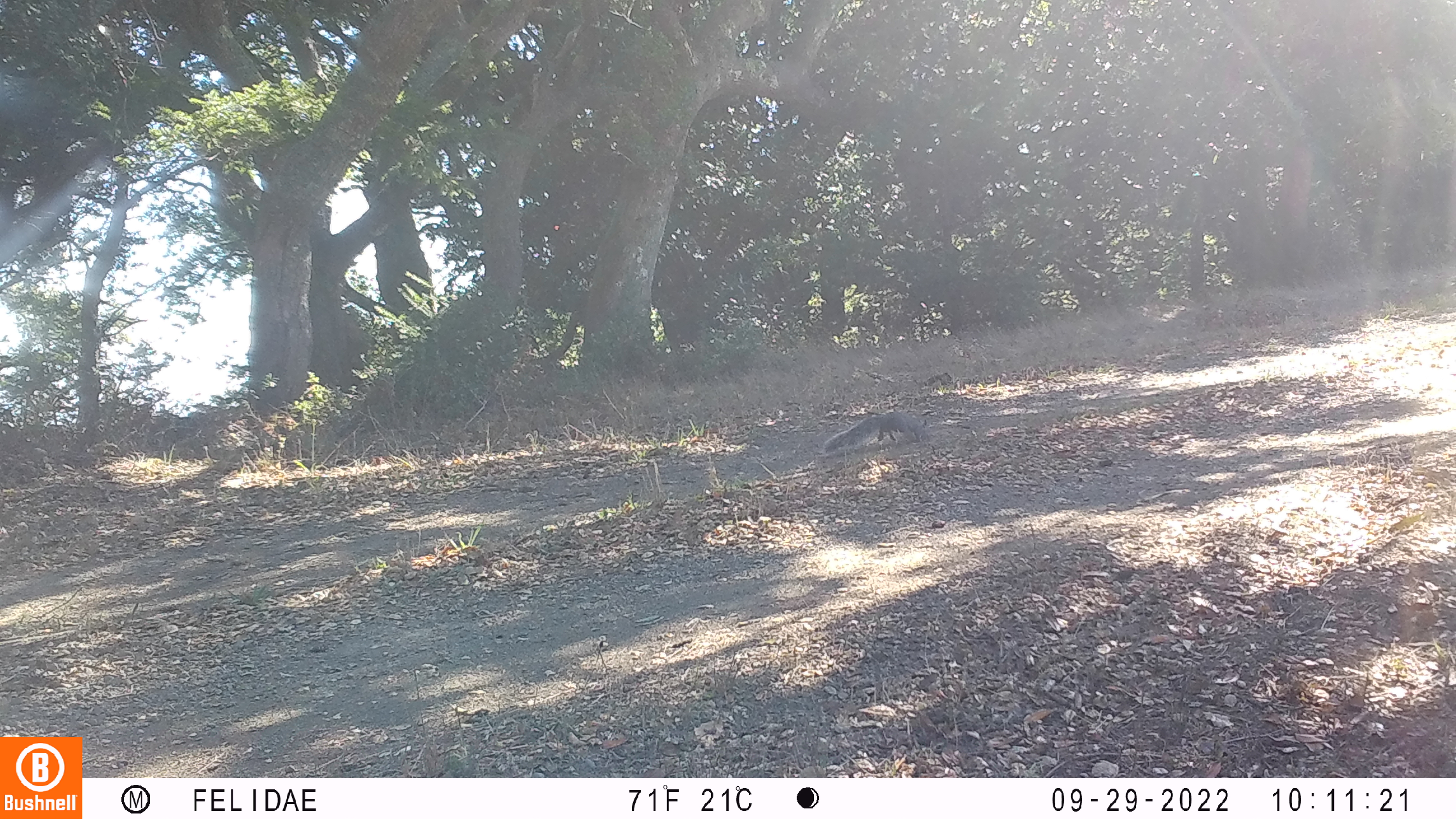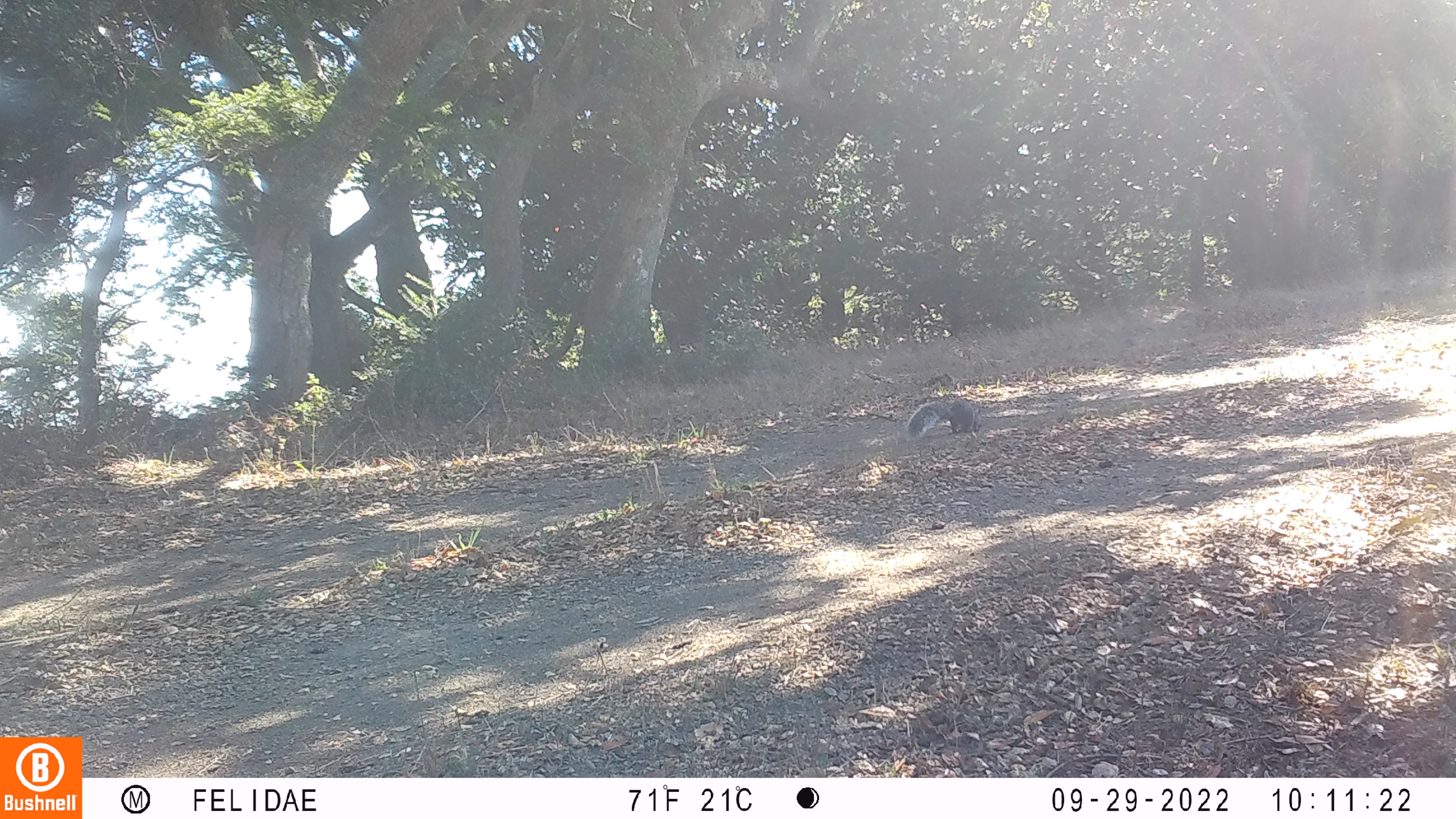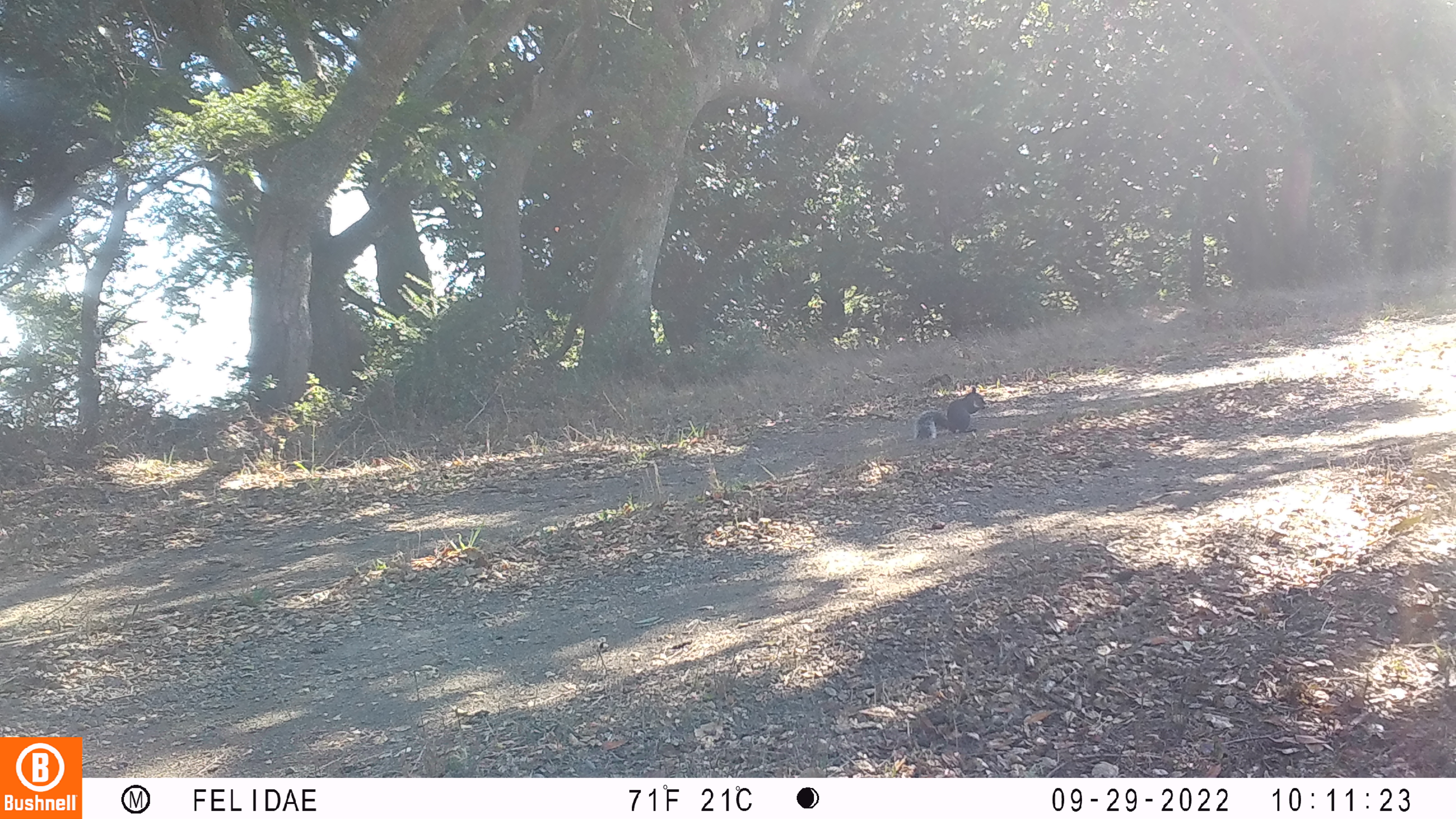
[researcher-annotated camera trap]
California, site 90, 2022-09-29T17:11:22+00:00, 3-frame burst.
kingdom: Animalia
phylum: Chordata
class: Mammalia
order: Rodentia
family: Sciuridae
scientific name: Sciuridae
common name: squirrel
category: unknown squirrel